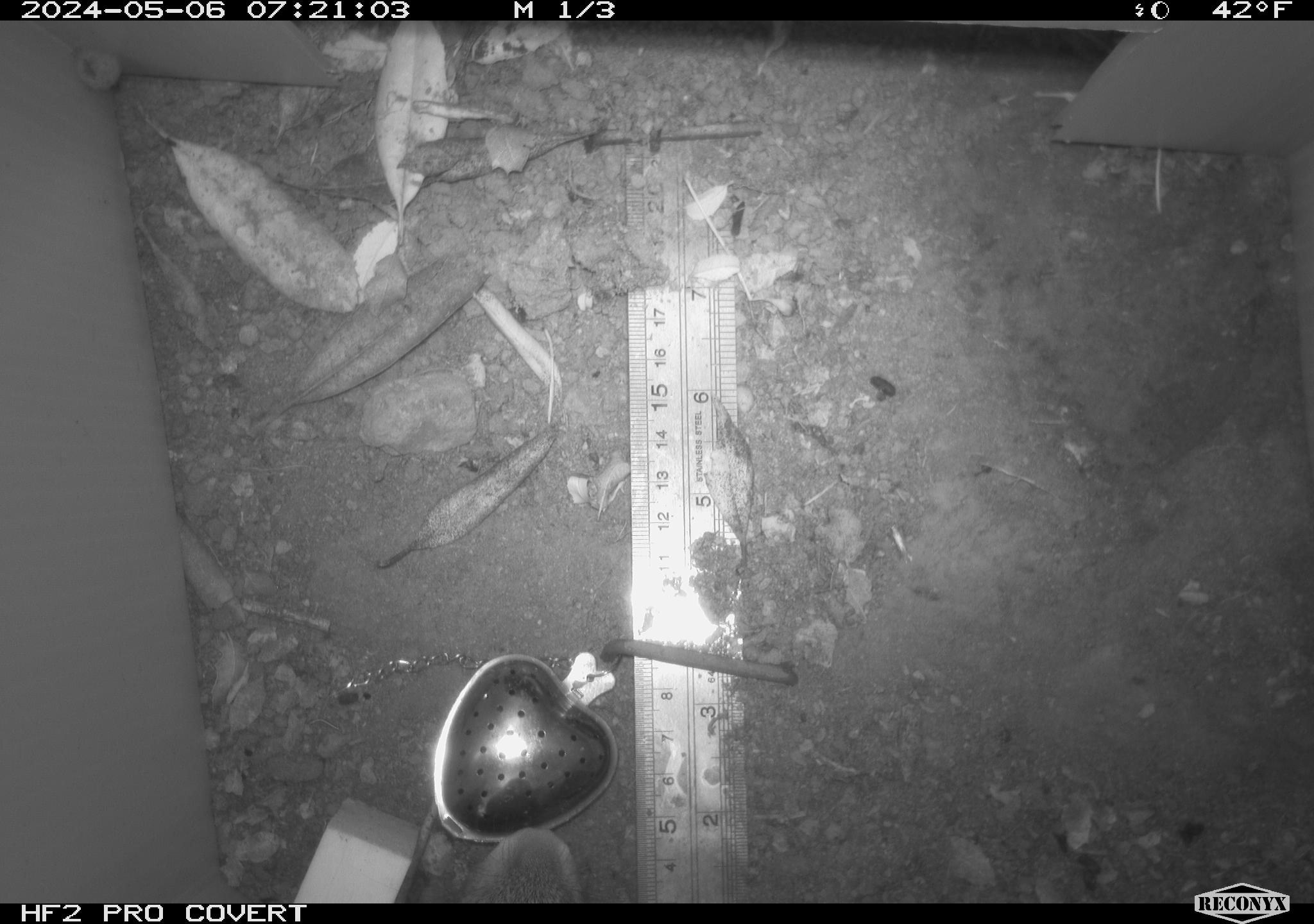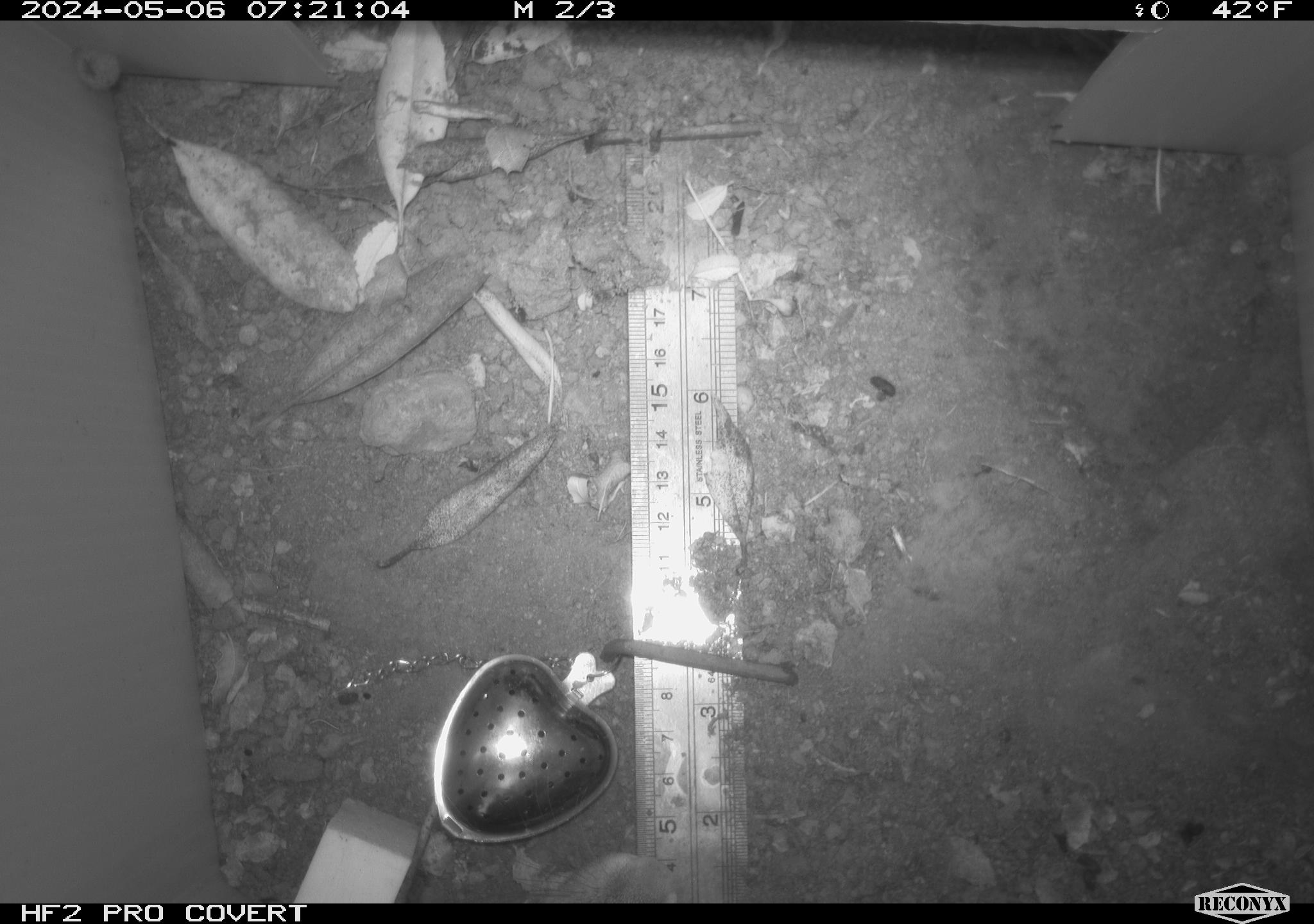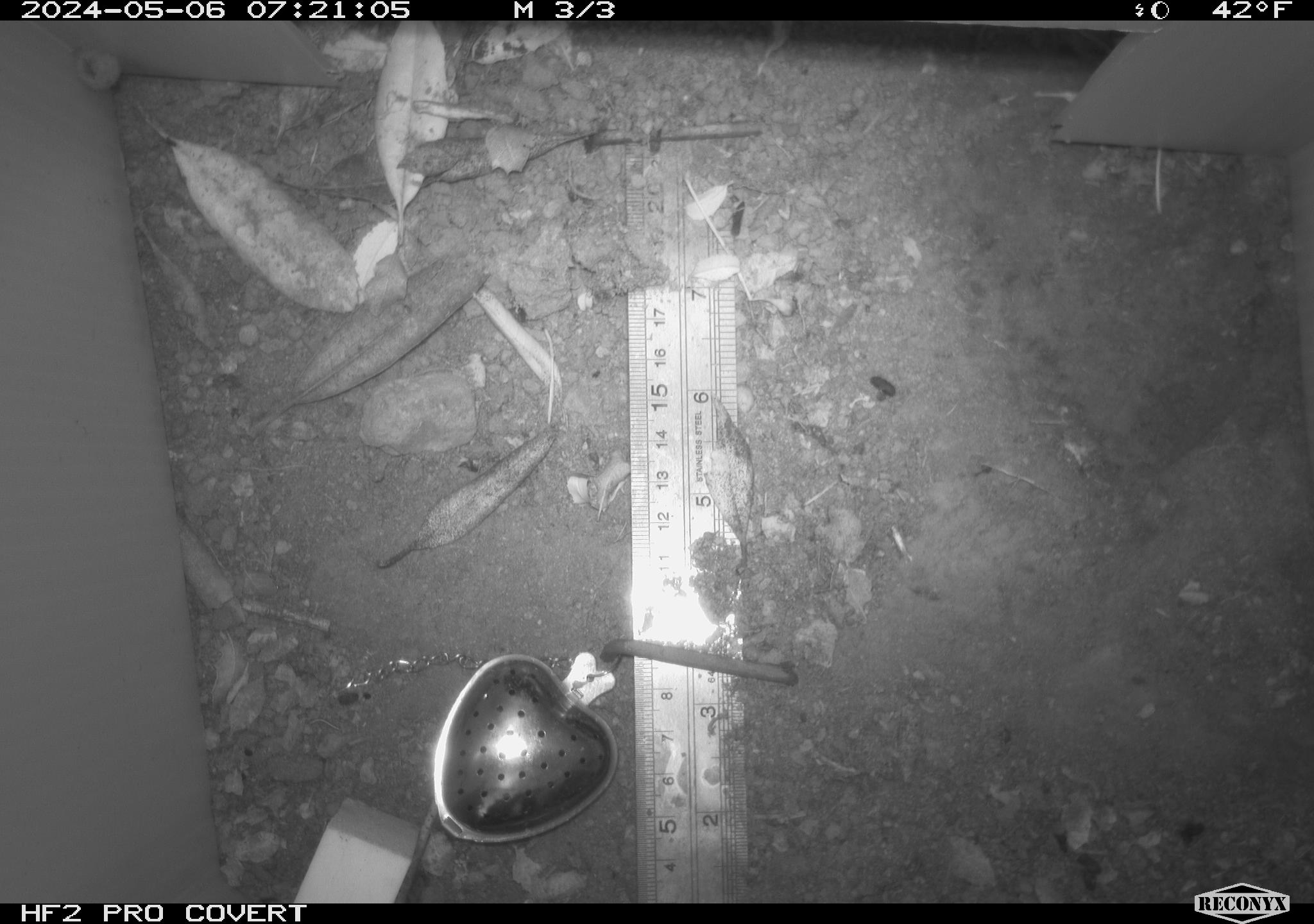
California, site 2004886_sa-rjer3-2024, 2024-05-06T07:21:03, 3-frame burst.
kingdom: Animalia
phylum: Chordata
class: Mammalia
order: Lagomorpha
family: Leporidae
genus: Sylvilagus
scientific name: Sylvilagus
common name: cottontail rabbits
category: sylvilagus species